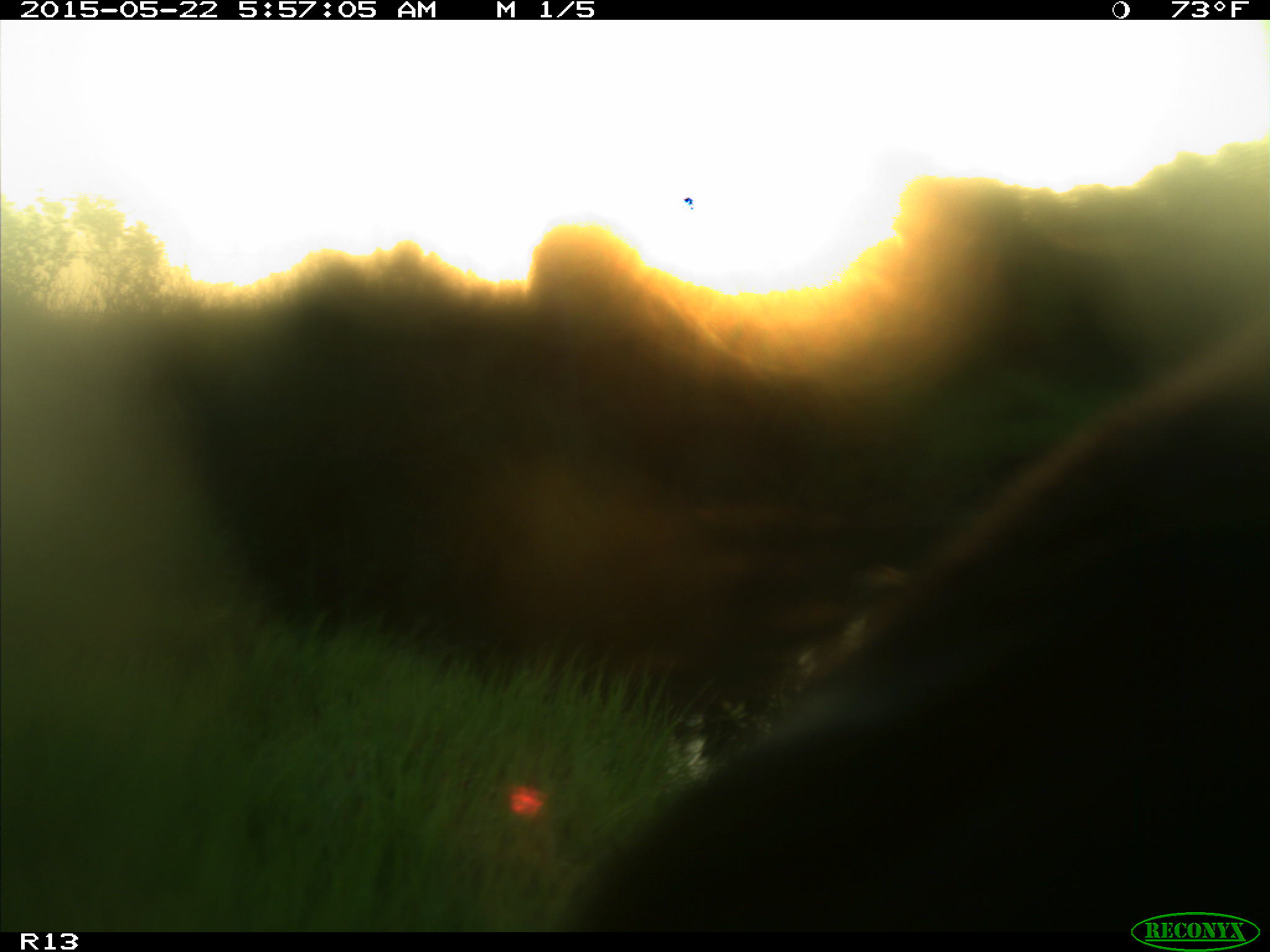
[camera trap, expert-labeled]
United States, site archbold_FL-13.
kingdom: Animalia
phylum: Chordata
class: Mammalia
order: Artiodactyla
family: Bovidae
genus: Bos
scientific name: Bos taurus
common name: domestic cow